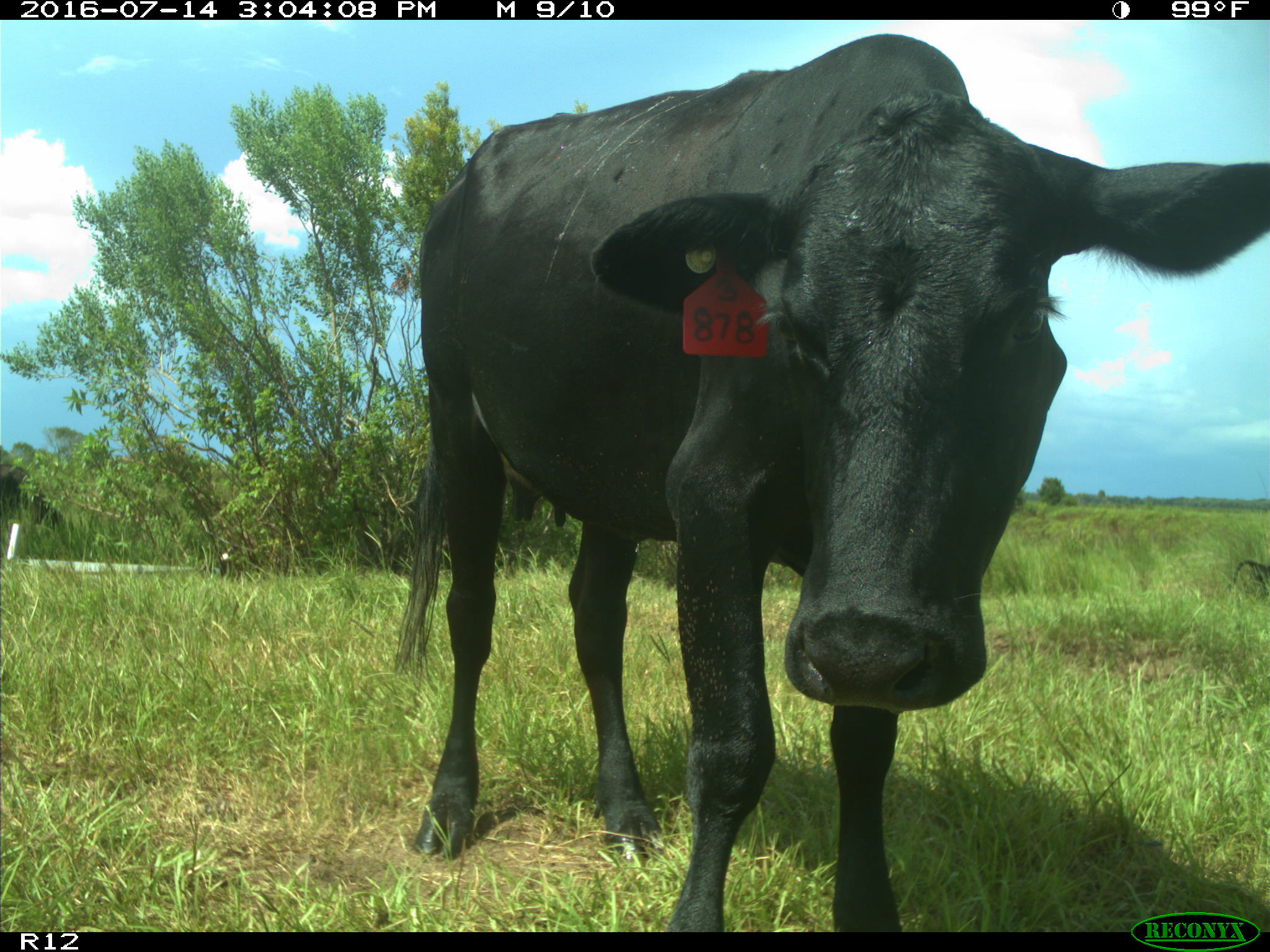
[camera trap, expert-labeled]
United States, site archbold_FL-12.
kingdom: Animalia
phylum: Chordata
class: Mammalia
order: Artiodactyla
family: Bovidae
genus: Bos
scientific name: Bos taurus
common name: domestic cow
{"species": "Bos taurus (domestic cow)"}